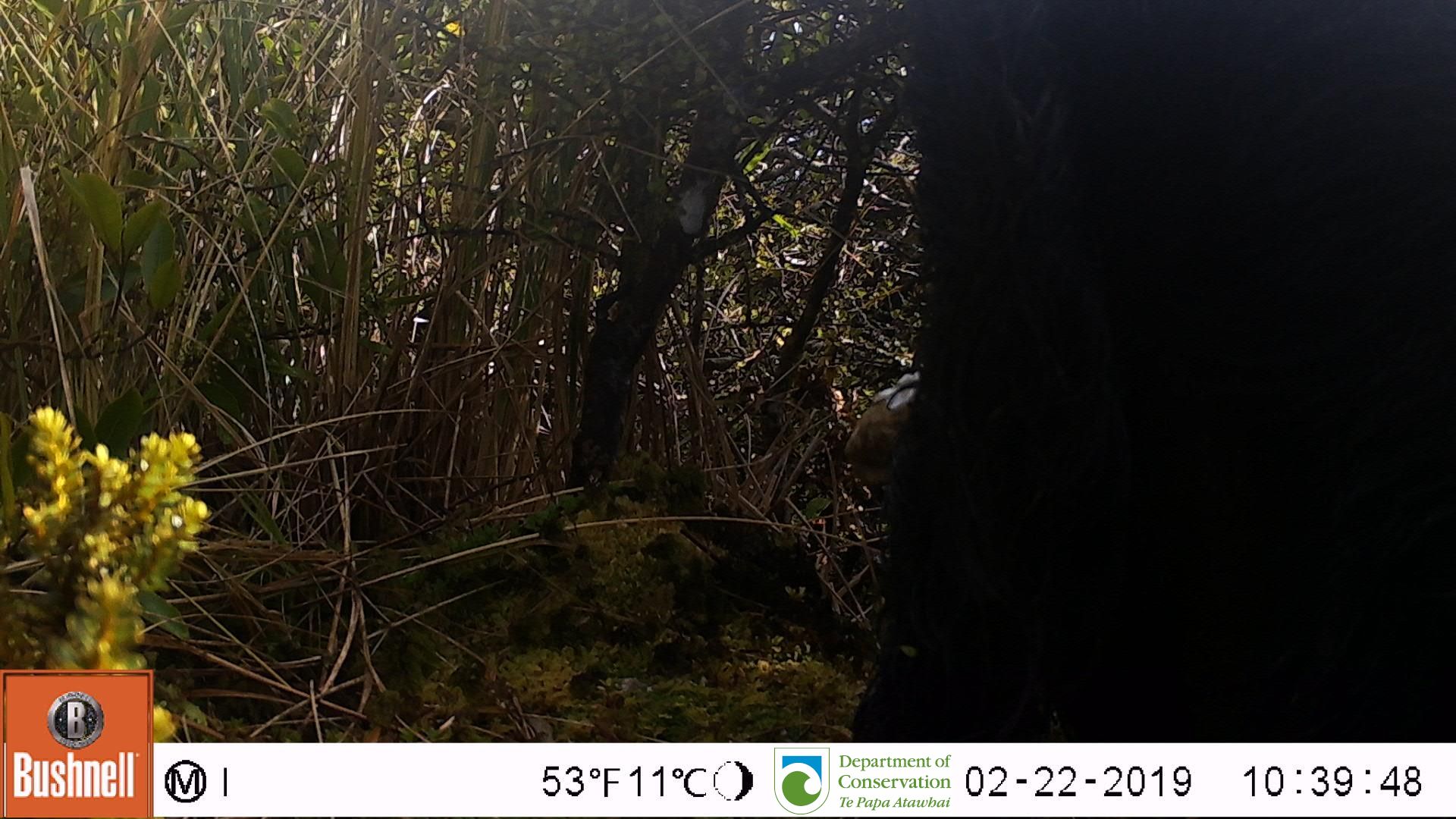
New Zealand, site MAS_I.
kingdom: Animalia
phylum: Chordata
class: Mammalia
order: Artiodactyla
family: Suidae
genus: Sus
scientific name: Sus scrofa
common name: pig